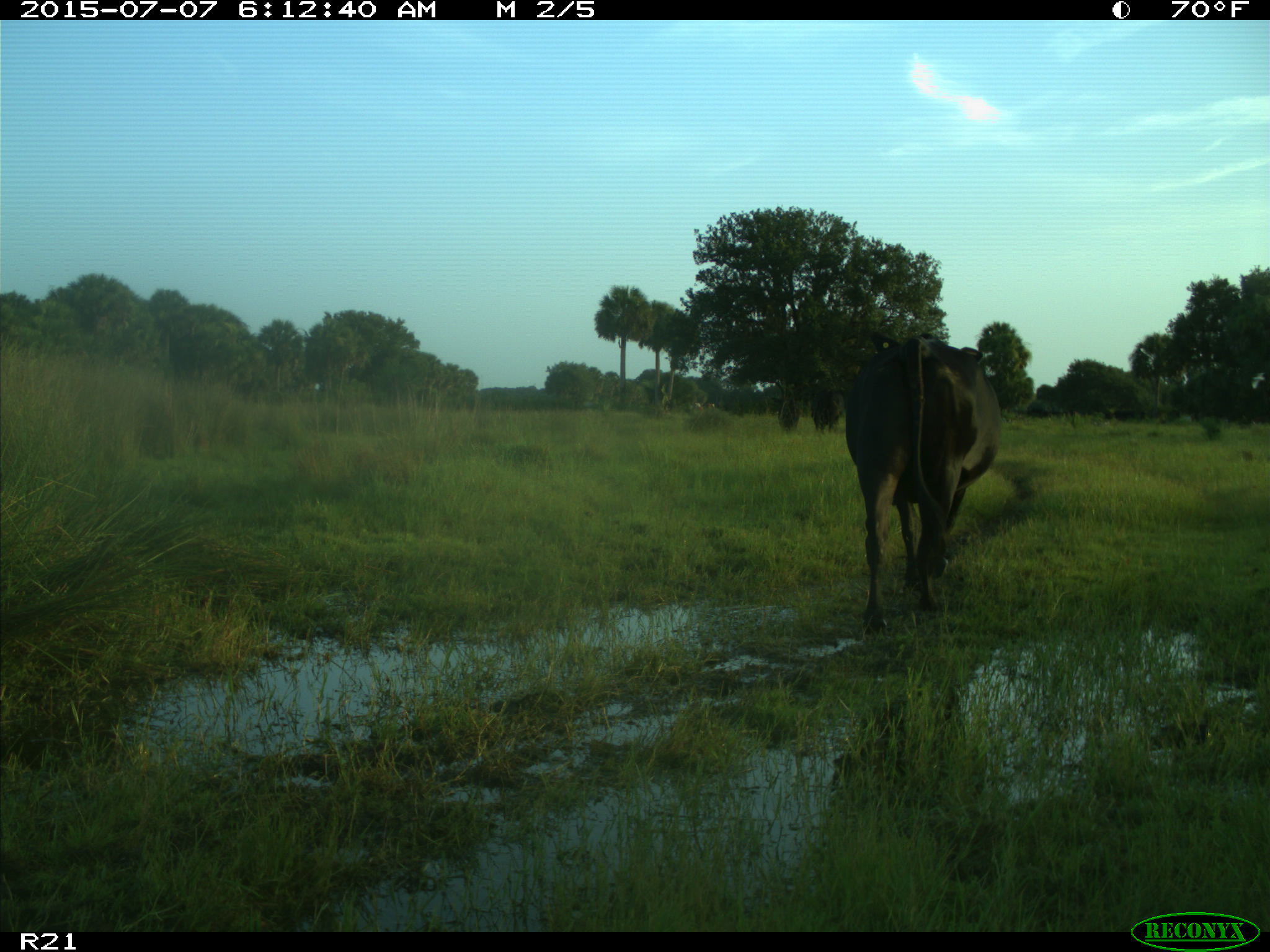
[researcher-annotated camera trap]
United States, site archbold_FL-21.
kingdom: Animalia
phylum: Chordata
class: Mammalia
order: Artiodactyla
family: Bovidae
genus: Bos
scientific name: Bos taurus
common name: domestic cow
Bos taurus (domestic cow).